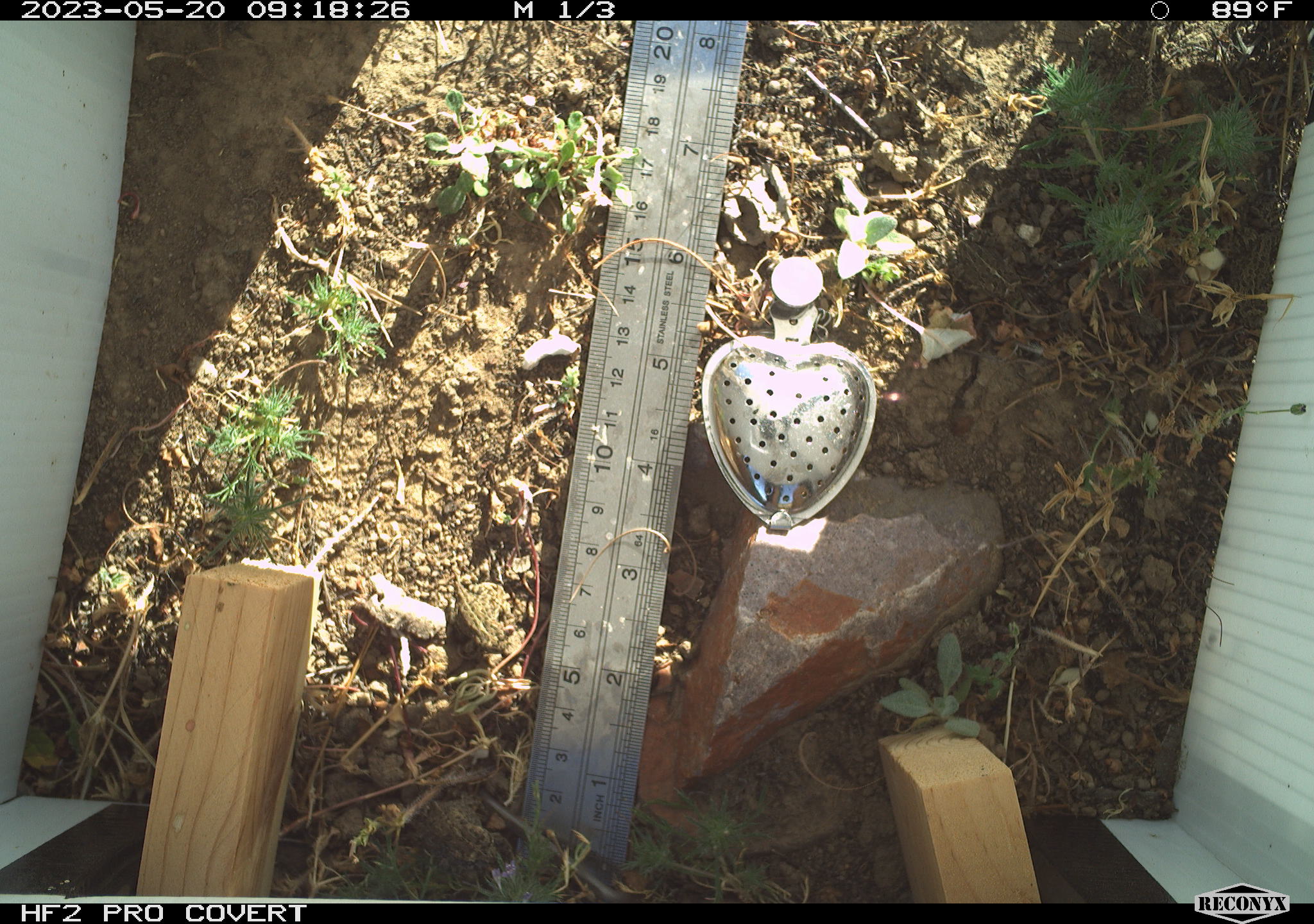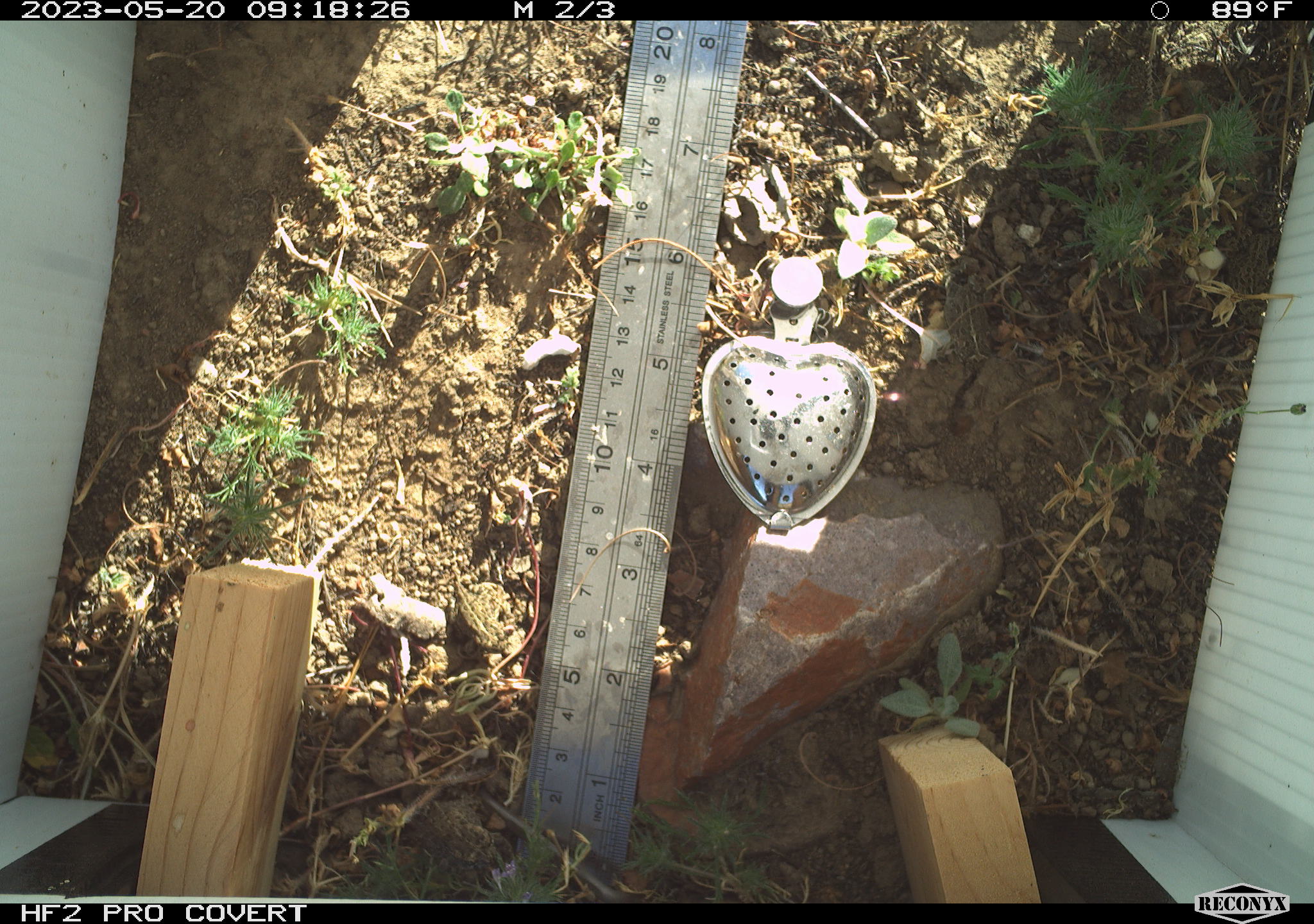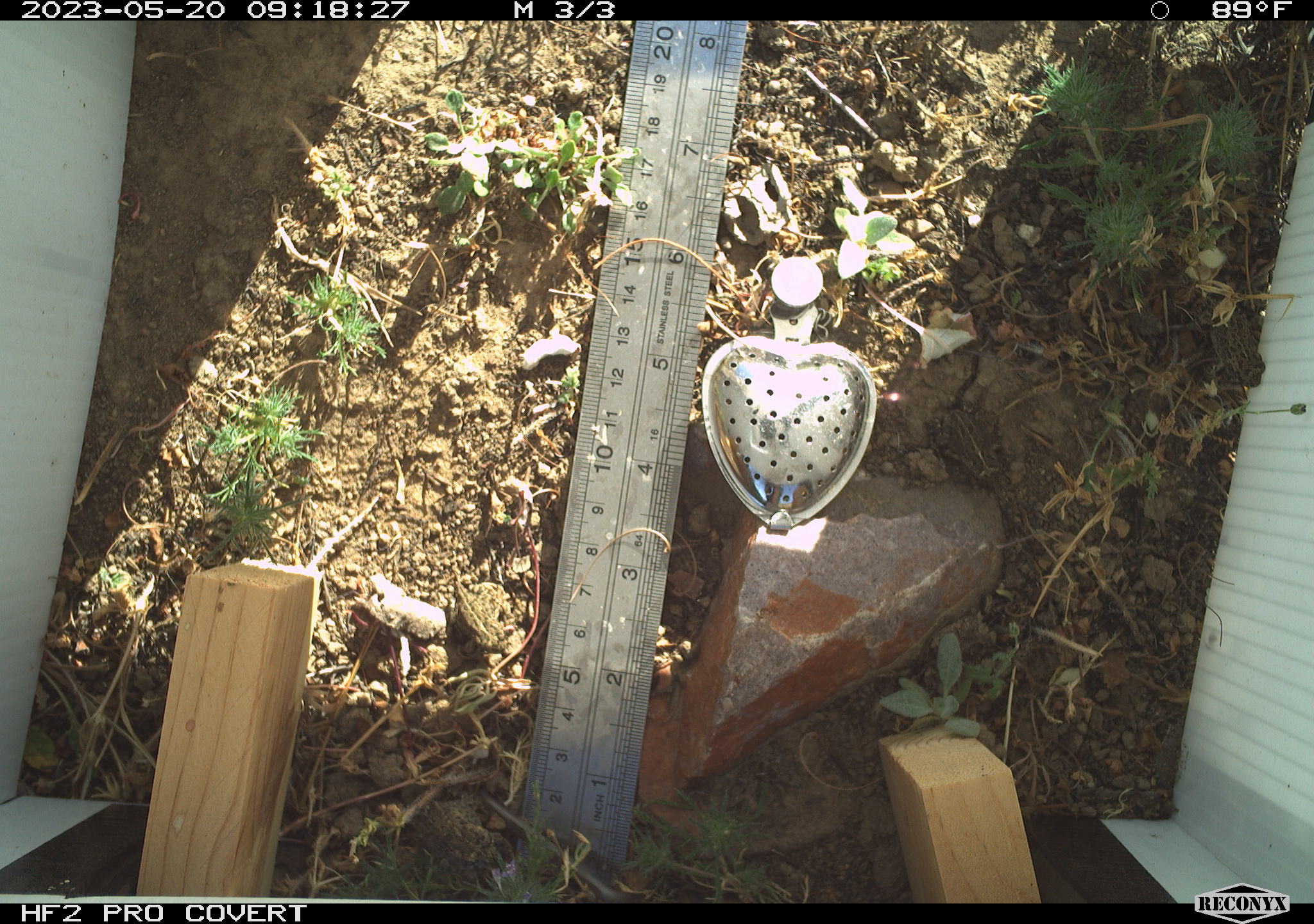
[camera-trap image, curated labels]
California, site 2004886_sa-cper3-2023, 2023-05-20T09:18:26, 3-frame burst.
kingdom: Animalia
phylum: Chordata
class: Amphibia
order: Anura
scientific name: Anura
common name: frogs